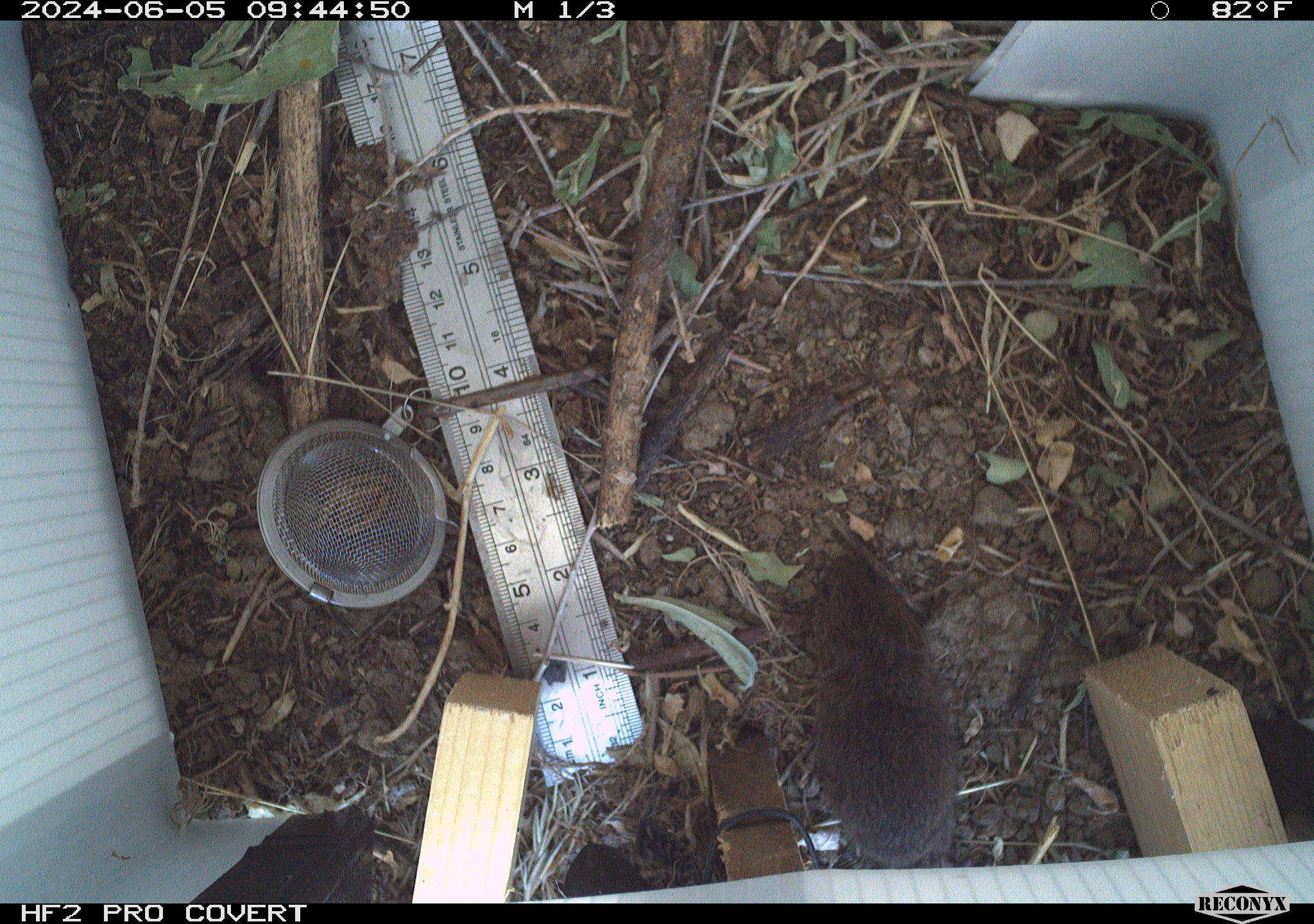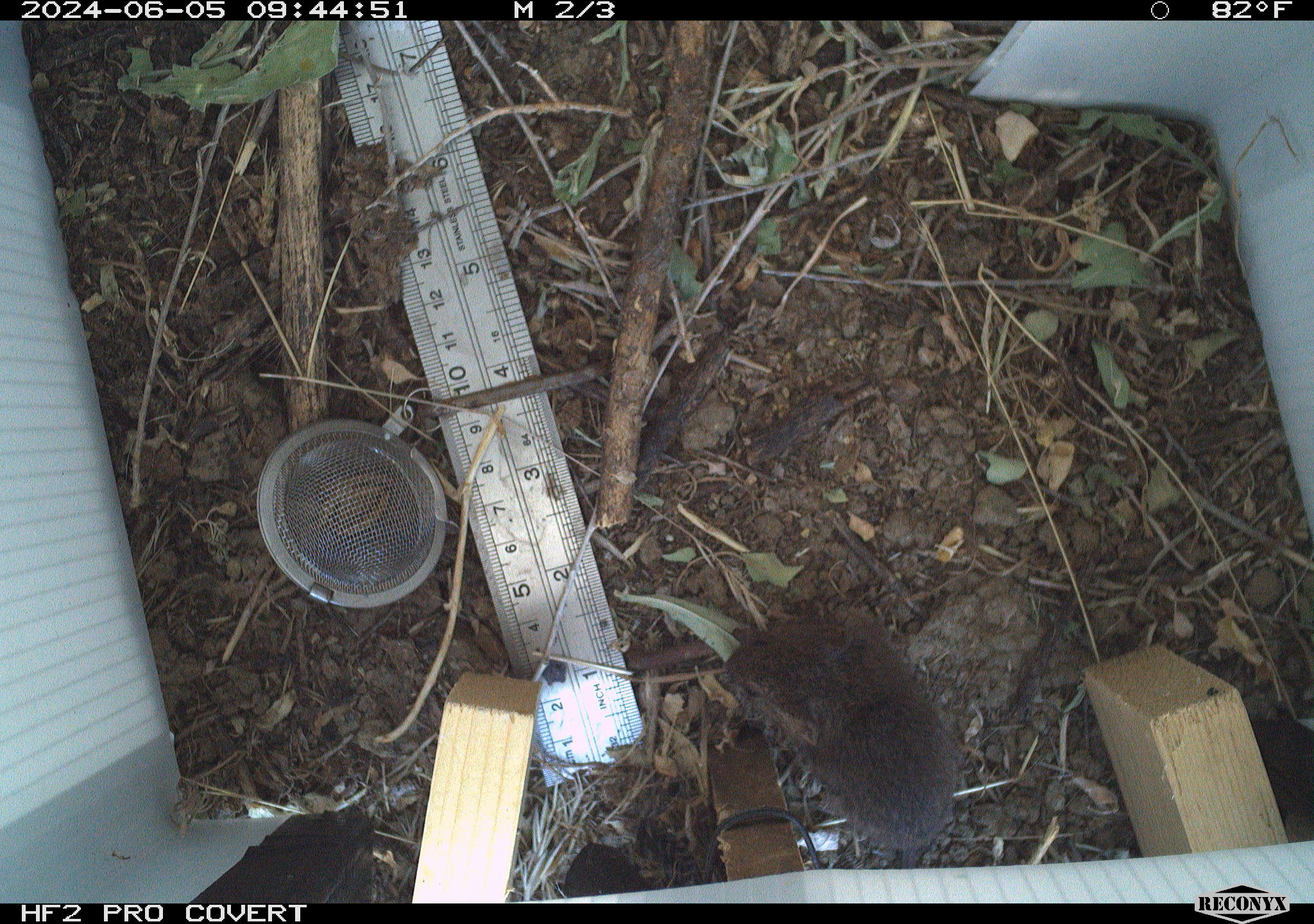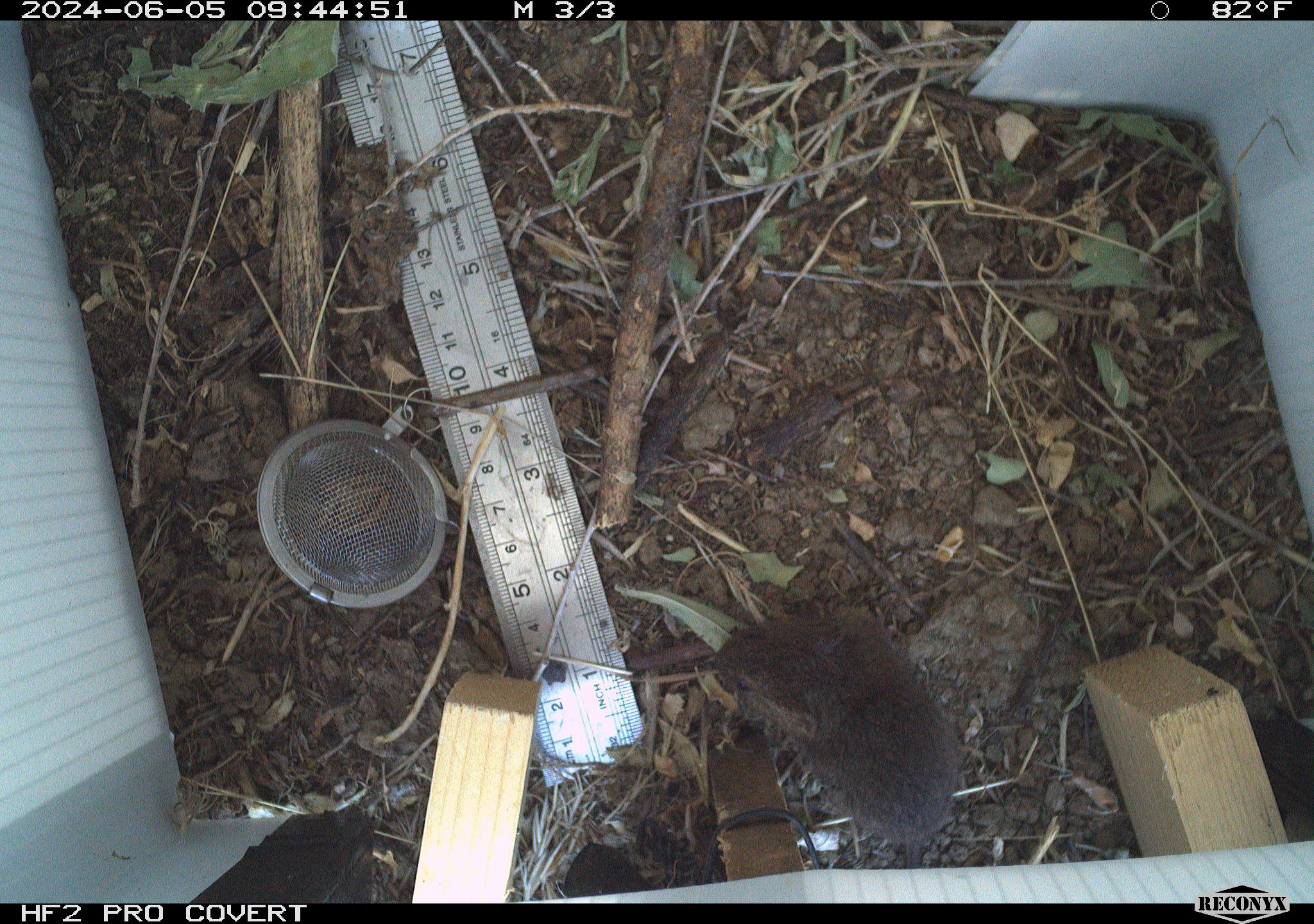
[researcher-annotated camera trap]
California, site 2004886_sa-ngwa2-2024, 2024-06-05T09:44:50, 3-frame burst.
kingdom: Animalia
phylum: Chordata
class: Mammalia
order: Rodentia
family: Cricetidae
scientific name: Arvicolinae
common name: voles, lemmings, and muskrats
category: arvicolinae subfamily